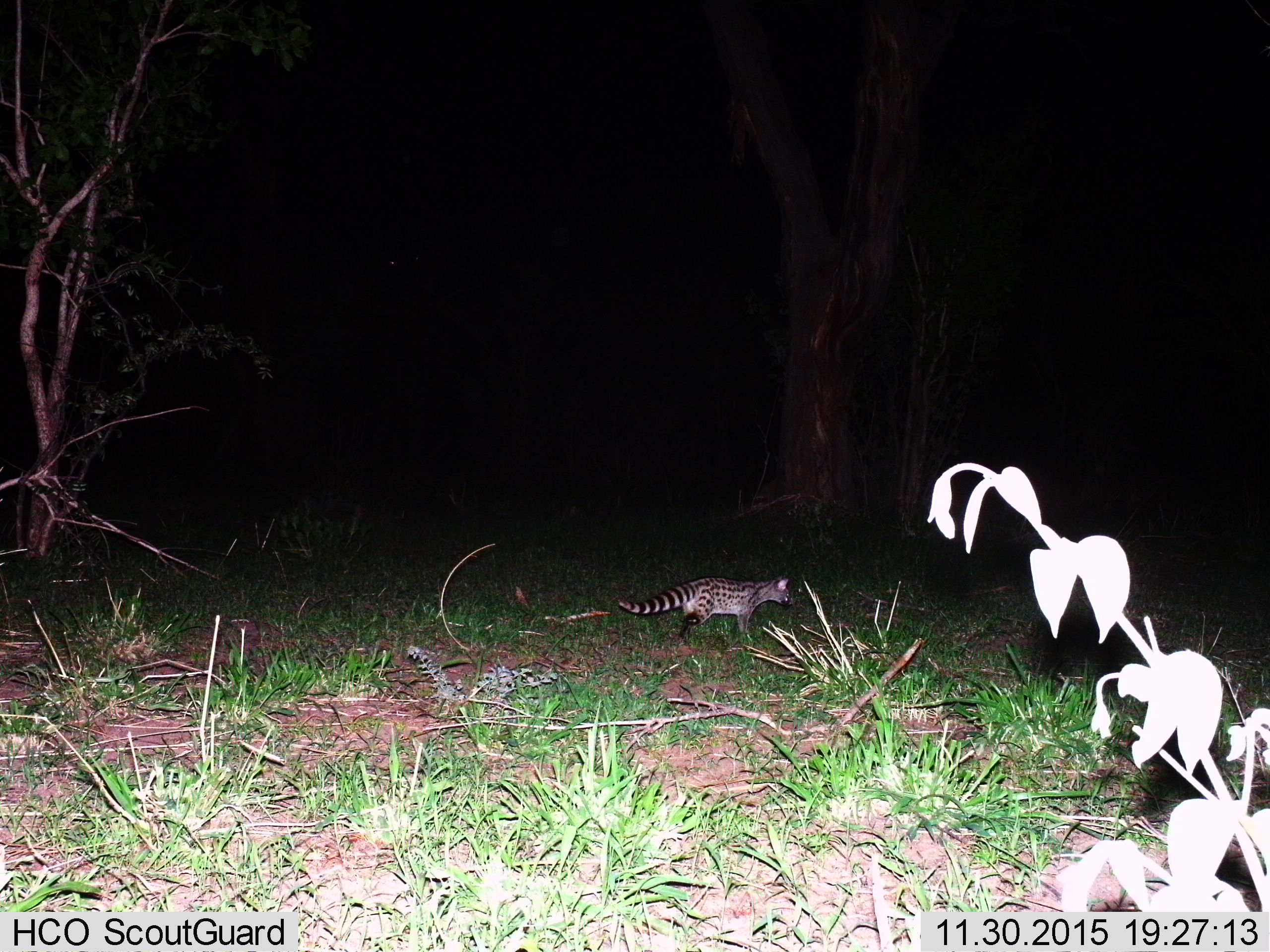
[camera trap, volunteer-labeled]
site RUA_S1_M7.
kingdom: Animalia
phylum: Chordata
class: Mammalia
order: Carnivora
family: Viverridae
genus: Genetta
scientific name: Genetta genetta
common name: small-spotted genet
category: genetcommonsmallspotted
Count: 1.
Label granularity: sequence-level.